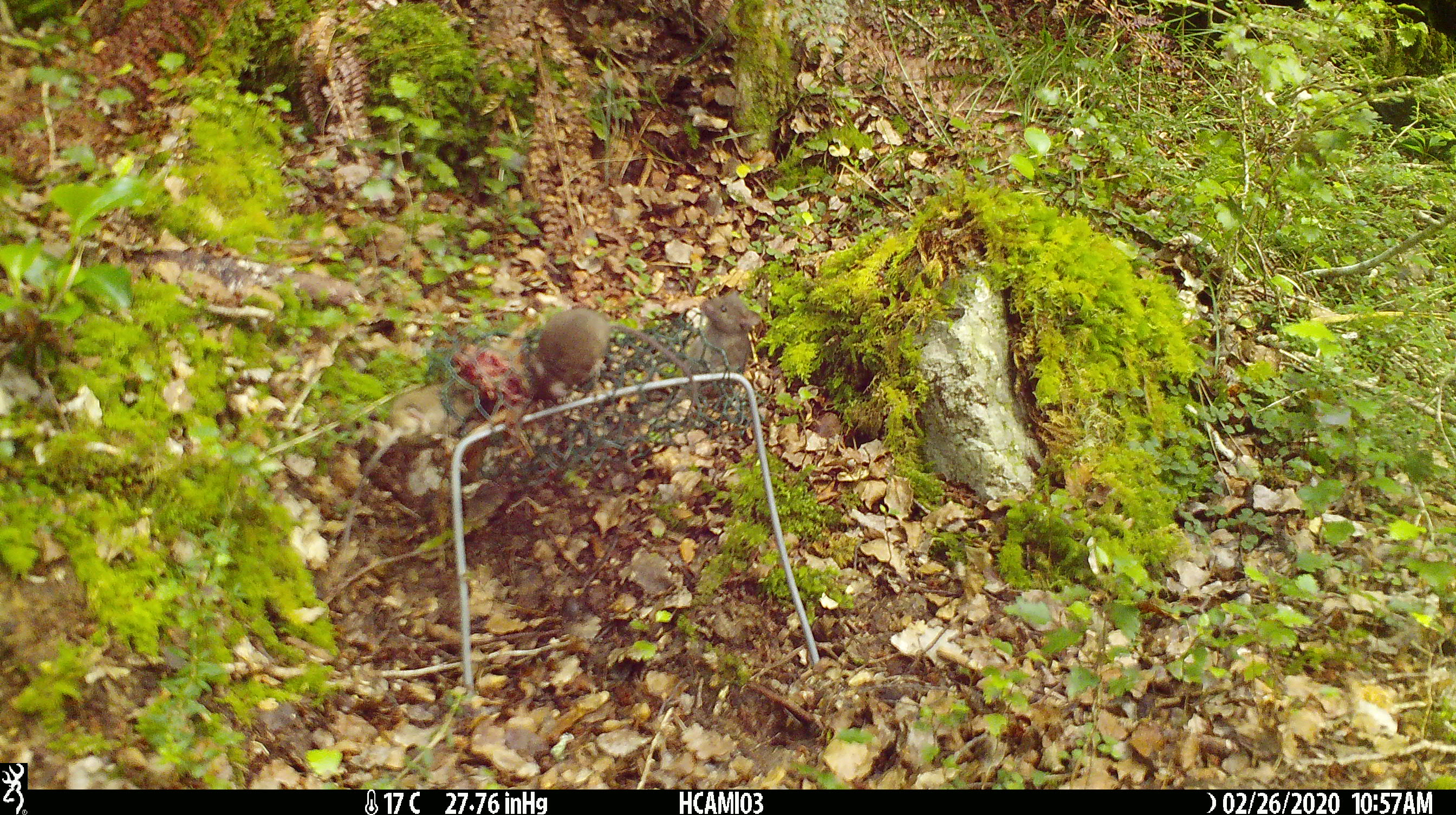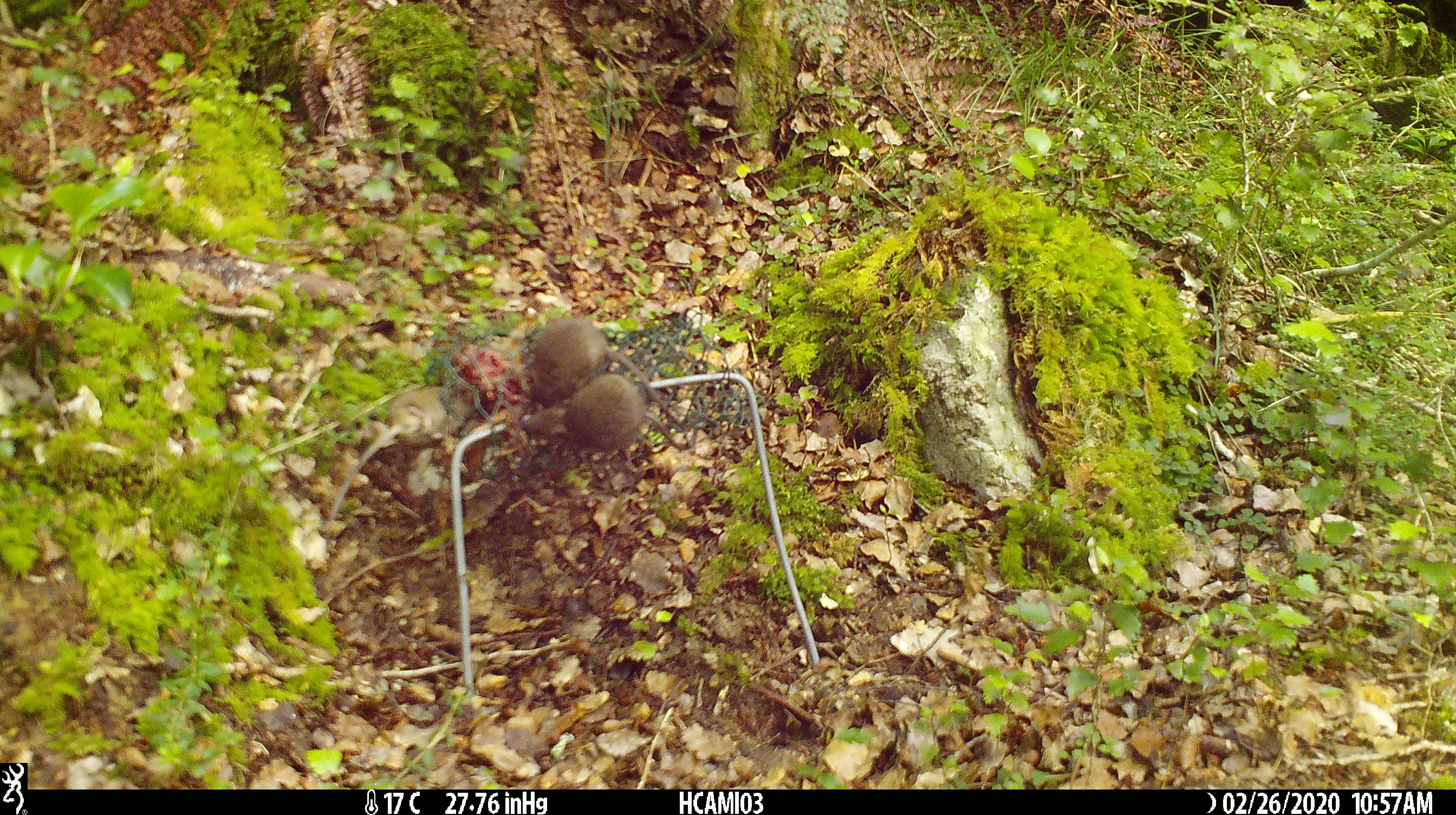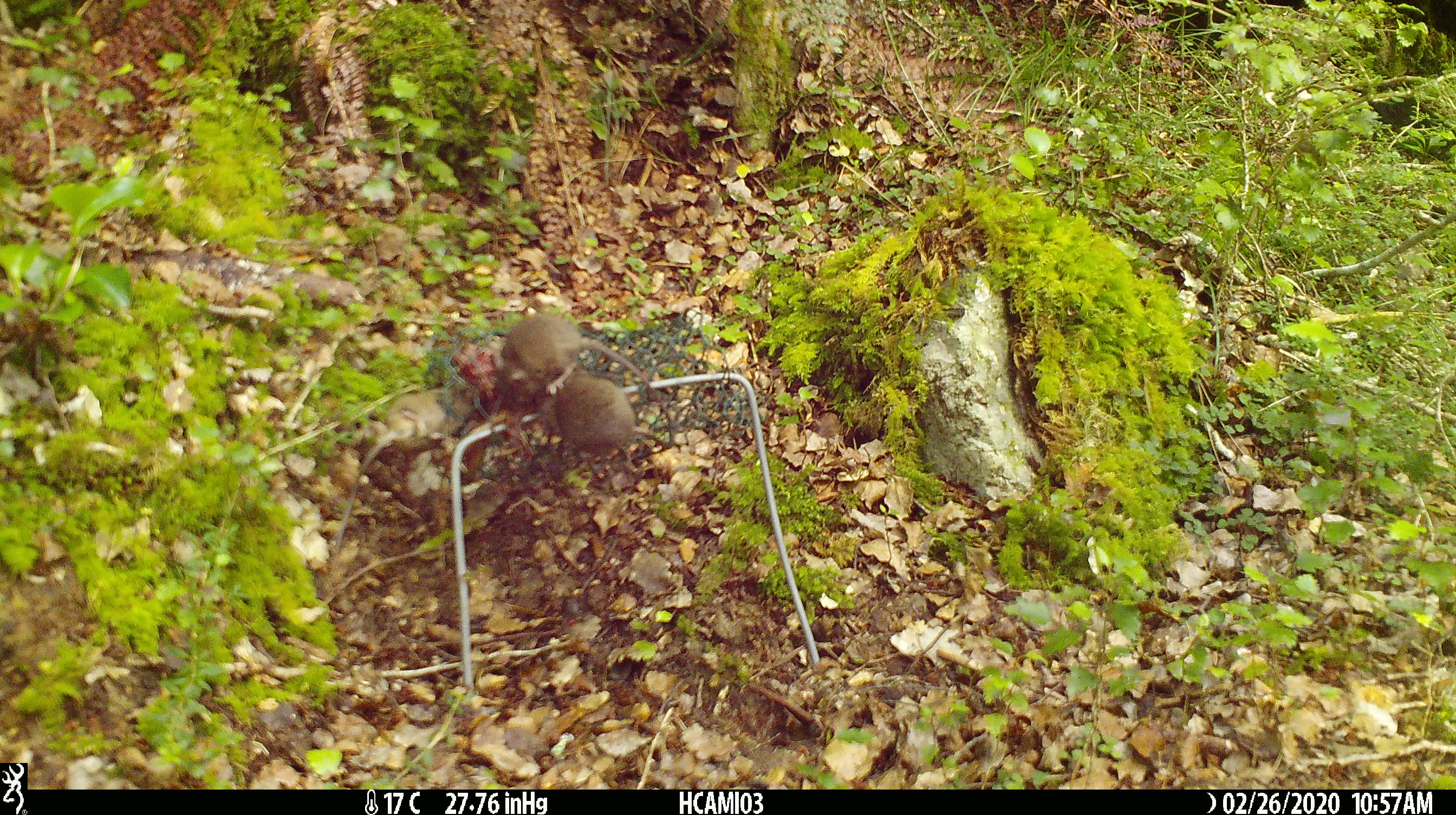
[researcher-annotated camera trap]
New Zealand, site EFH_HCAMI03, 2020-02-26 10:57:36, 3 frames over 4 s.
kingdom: Animalia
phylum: Chordata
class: Mammalia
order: Rodentia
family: Muridae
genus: Mus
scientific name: Mus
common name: mouse